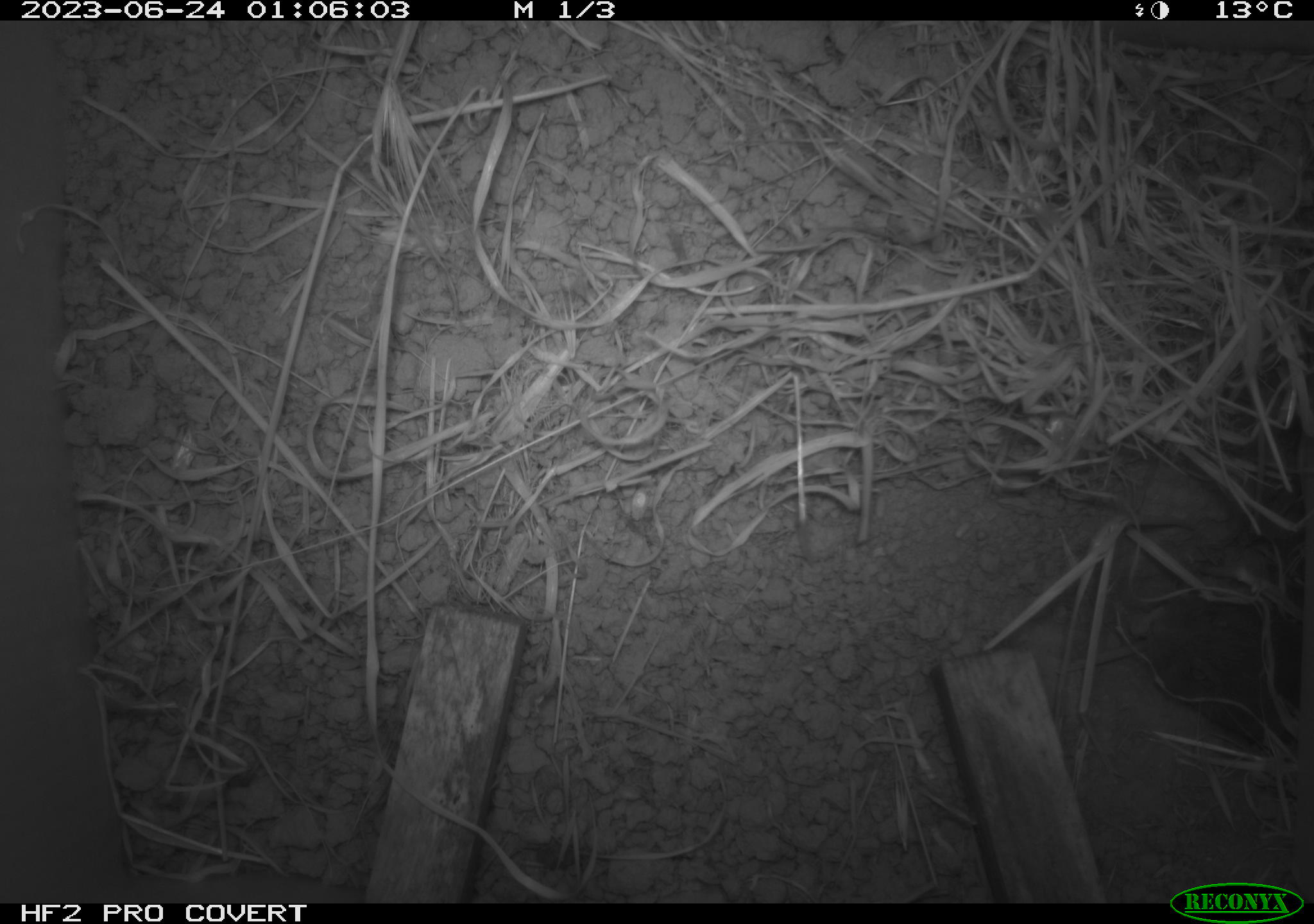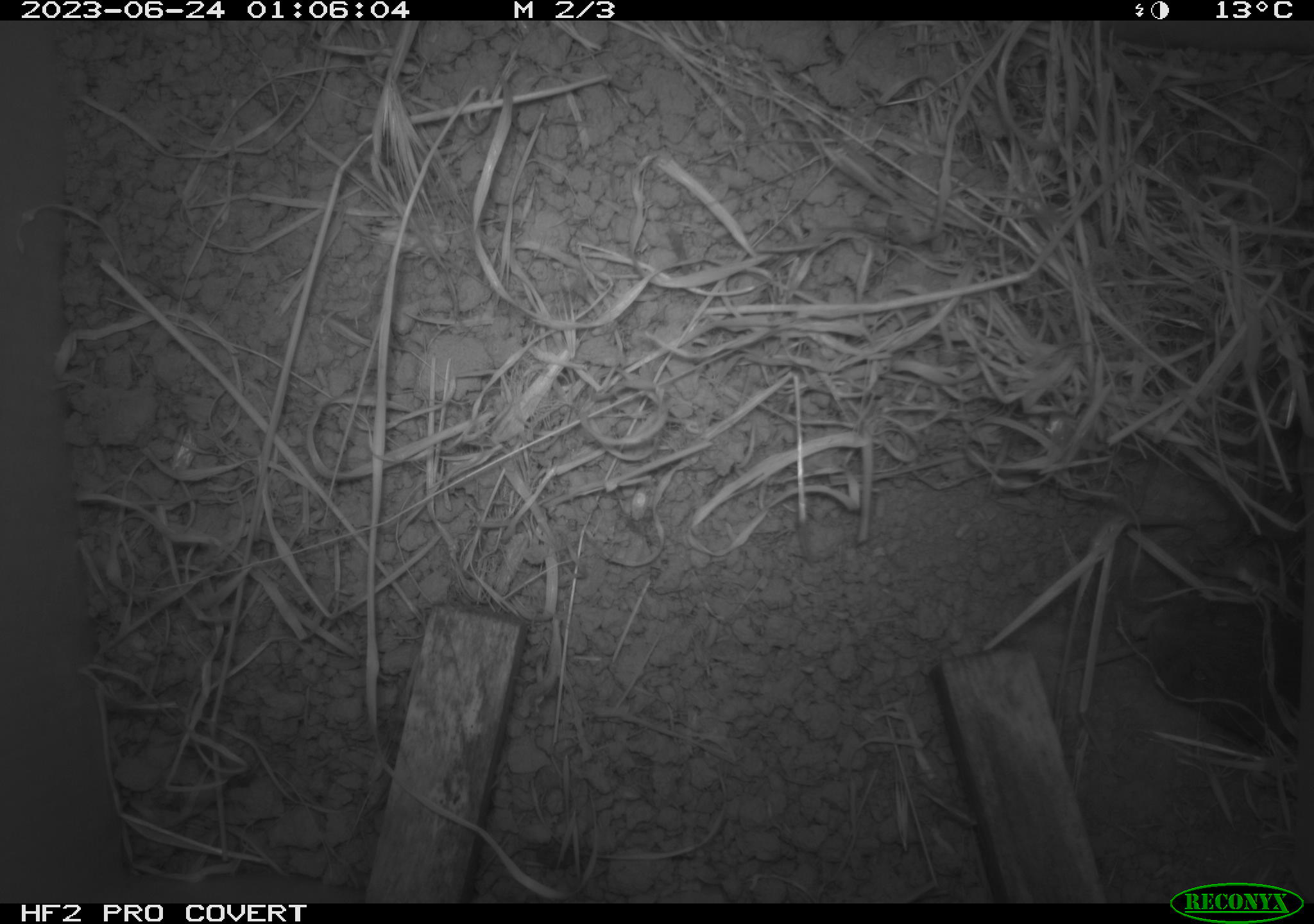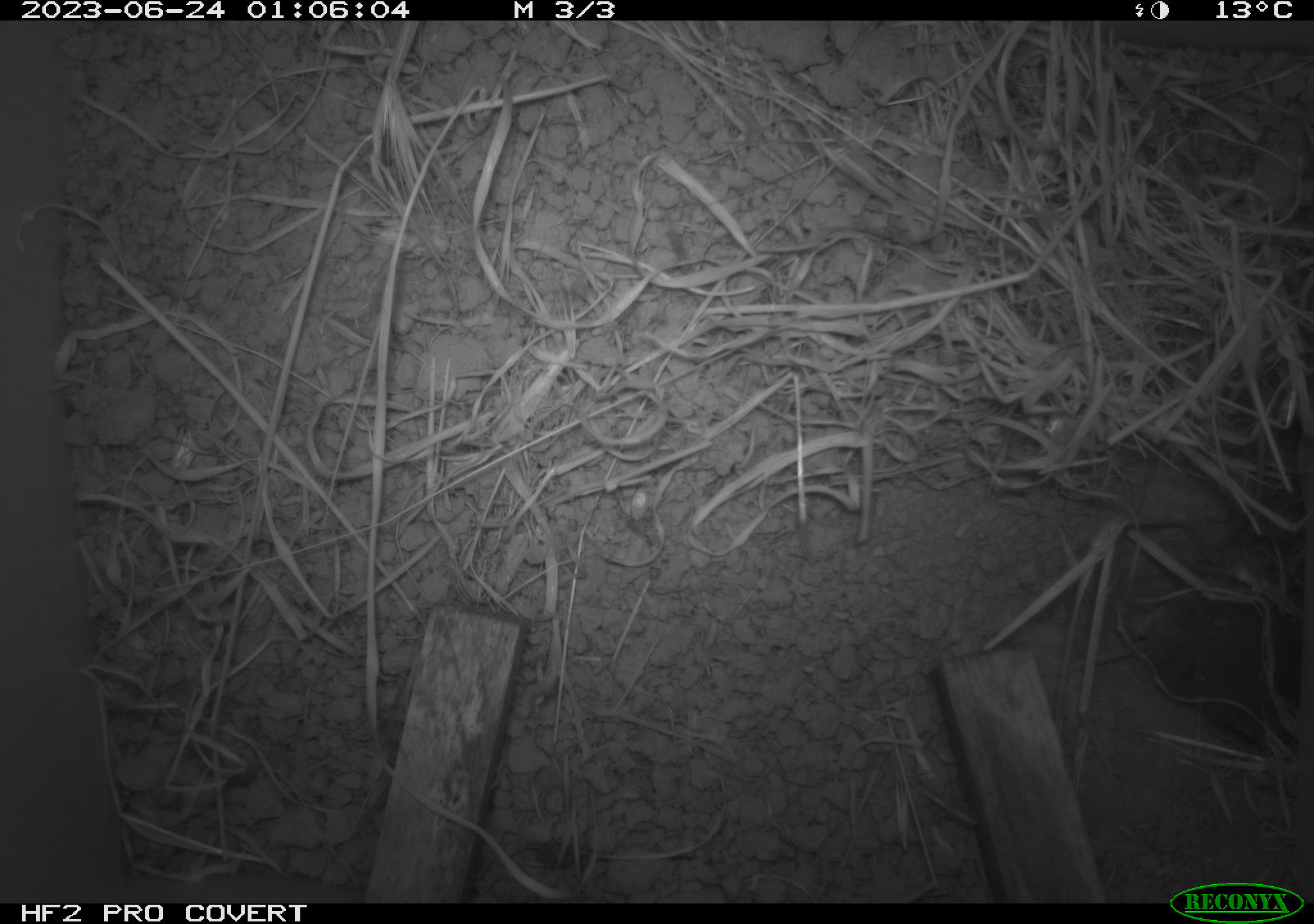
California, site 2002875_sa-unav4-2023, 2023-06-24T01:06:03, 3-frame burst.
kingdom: Animalia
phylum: Chordata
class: Mammalia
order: Rodentia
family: Cricetidae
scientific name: Arvicolinae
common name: voles, lemmings, and muskrats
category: arvicolinae subfamily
Arvicolinae subfamily (voles, lemmings, and muskrats) (Arvicolinae).